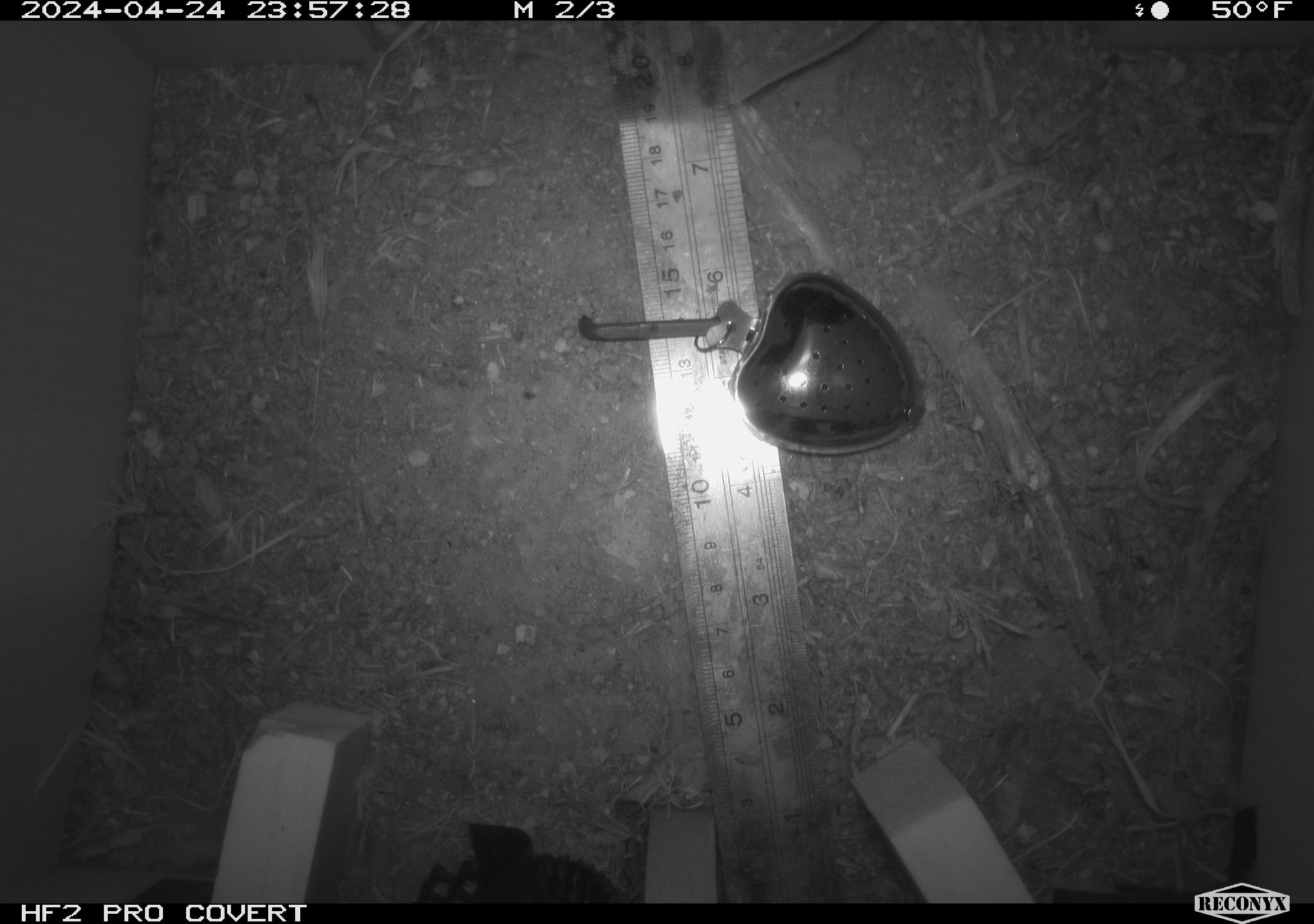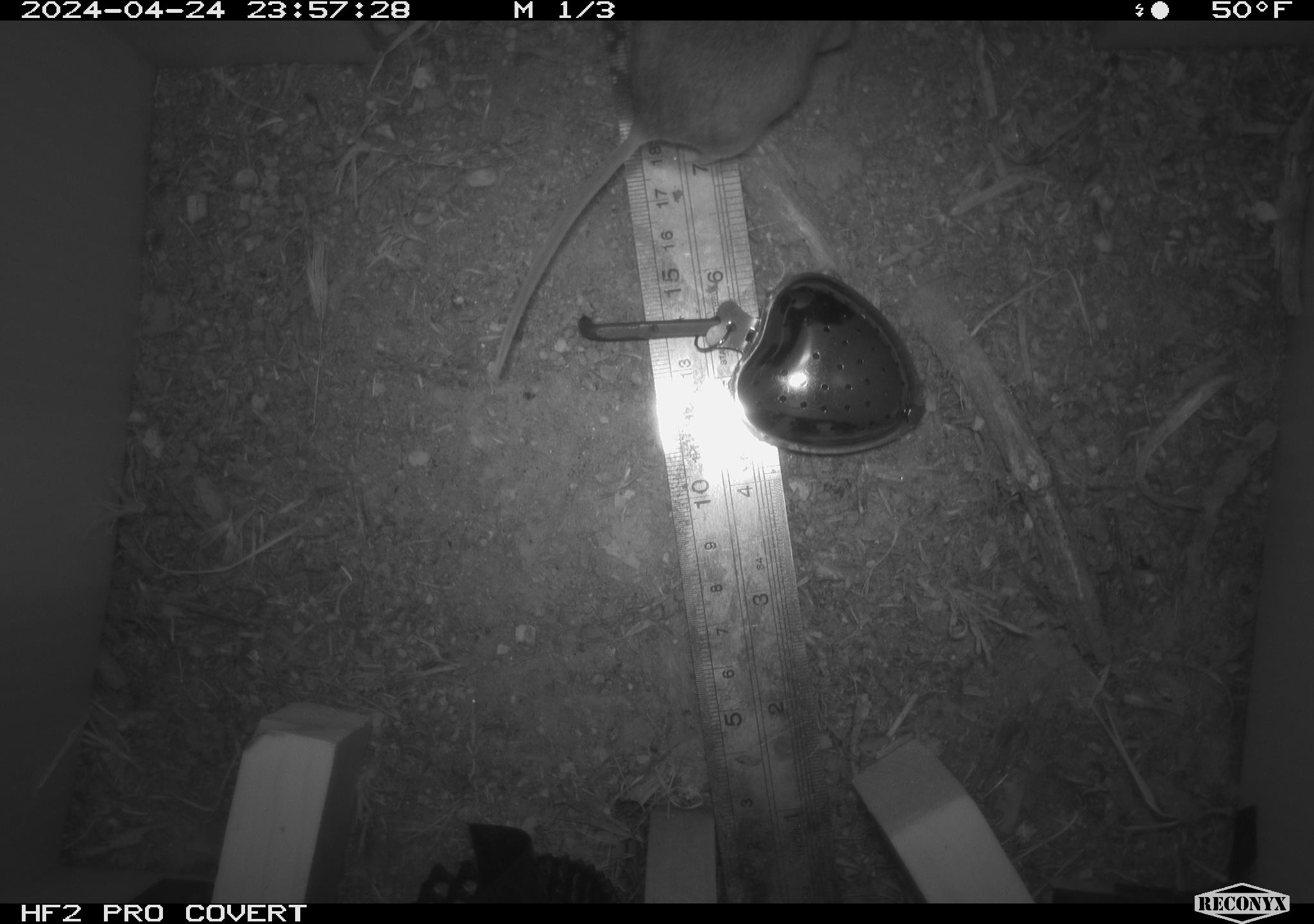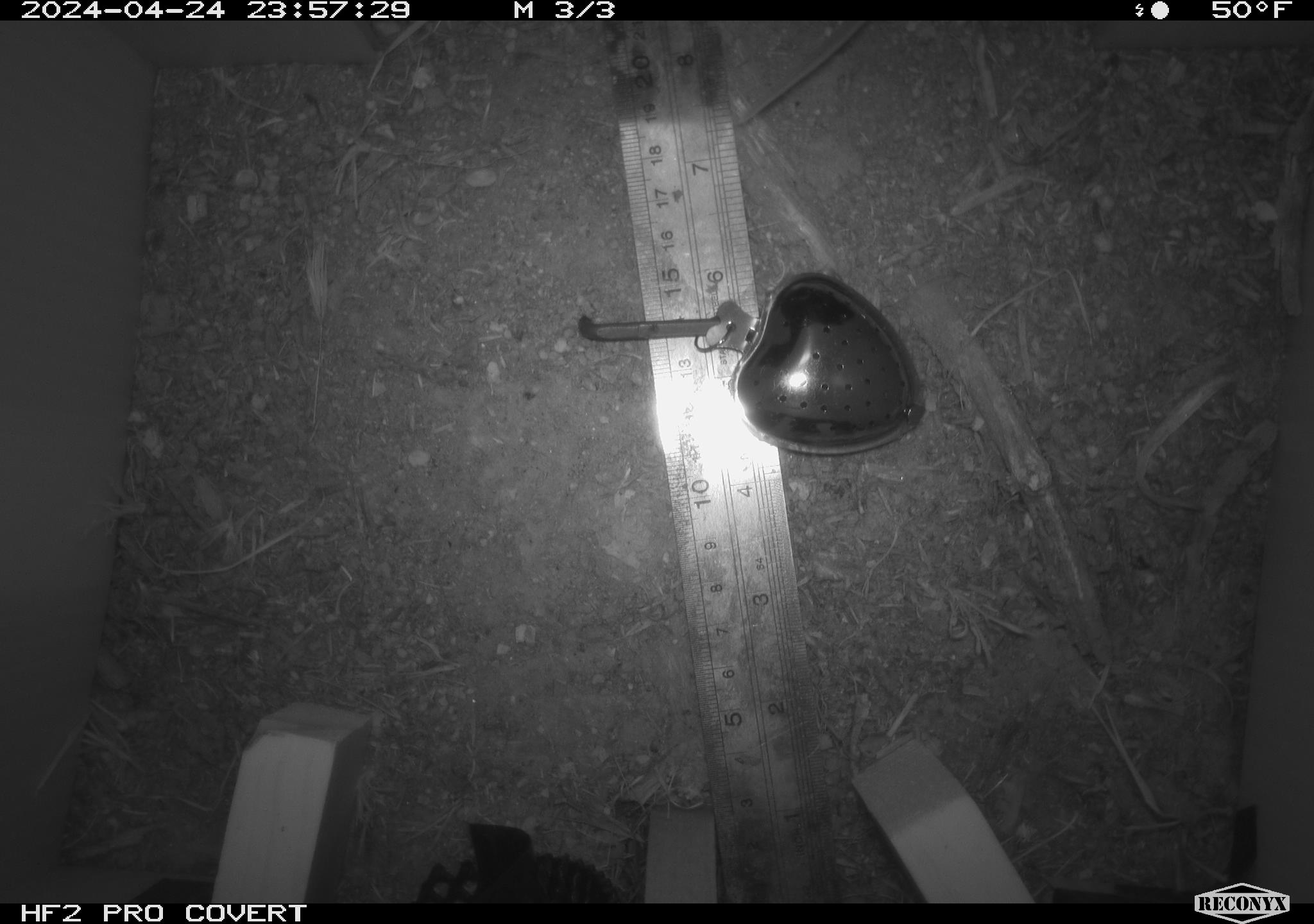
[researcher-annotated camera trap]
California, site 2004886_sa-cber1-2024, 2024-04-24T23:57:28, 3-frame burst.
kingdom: Animalia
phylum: Chordata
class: Mammalia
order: Rodentia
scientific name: Rodentia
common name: mouse species